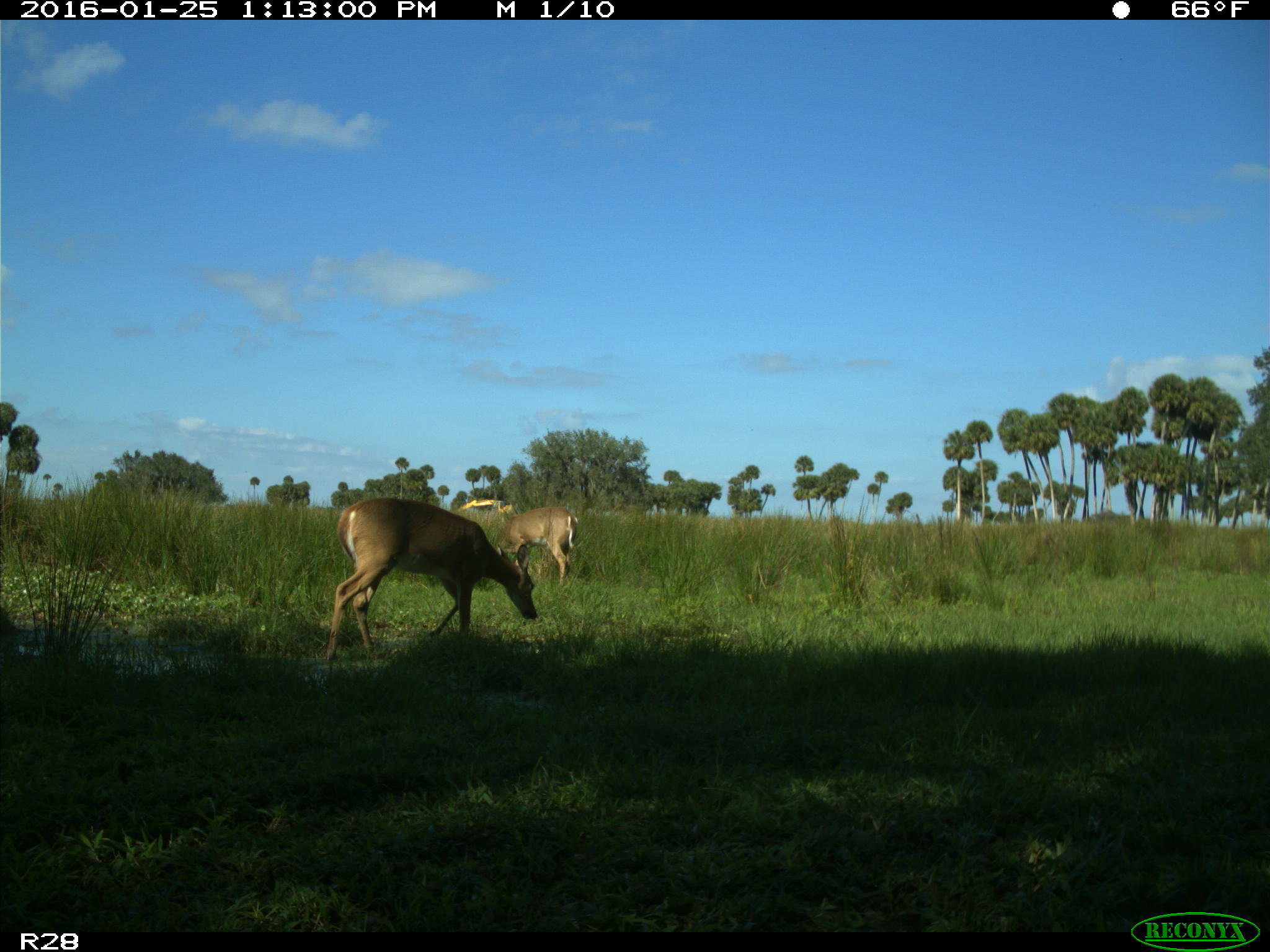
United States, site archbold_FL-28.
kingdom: Animalia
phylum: Chordata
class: Mammalia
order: Artiodactyla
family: Cervidae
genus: Odocoileus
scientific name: Odocoileus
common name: deer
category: unidentified deer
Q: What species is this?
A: Unidentified deer (deer) (Odocoileus).